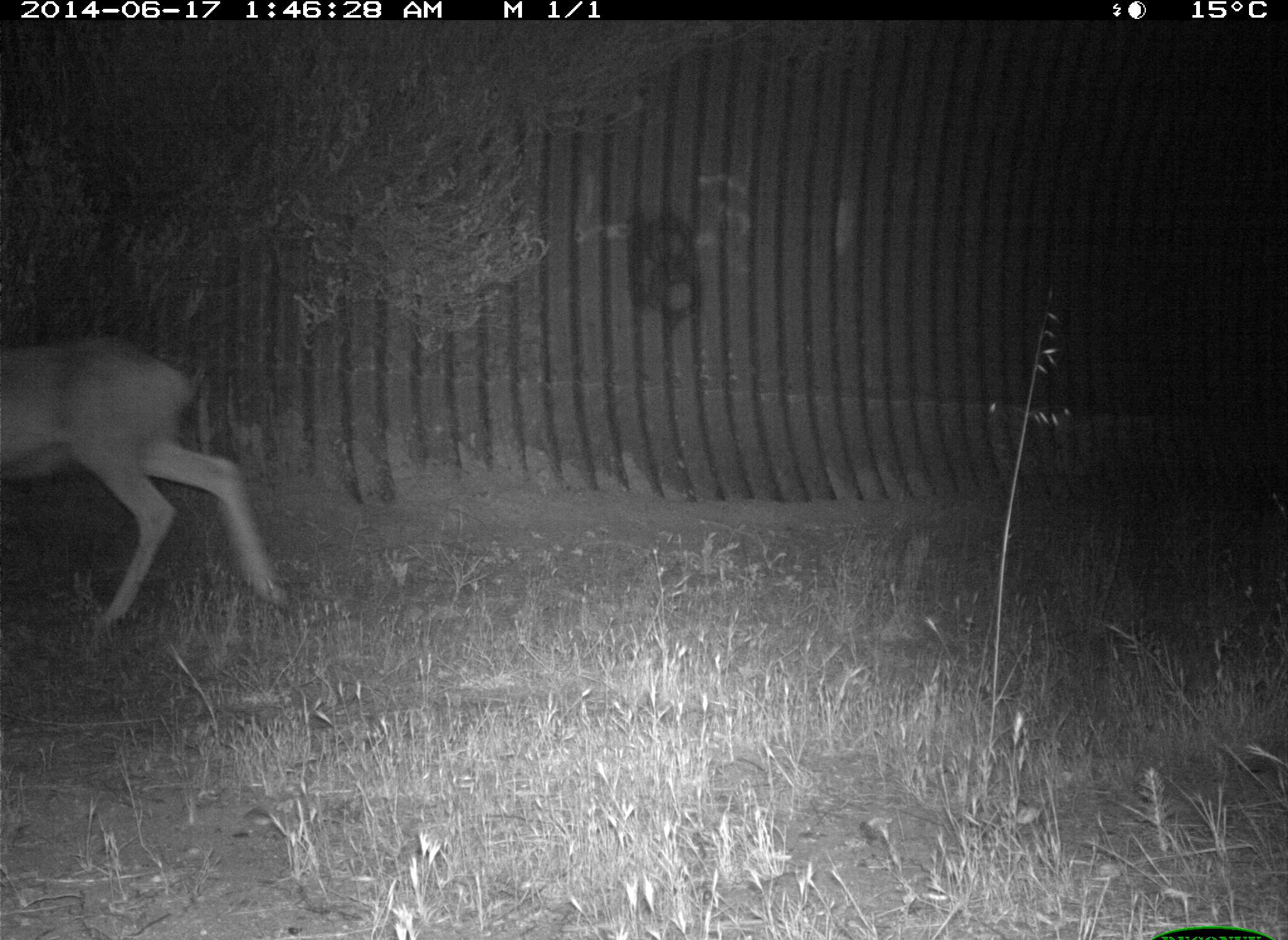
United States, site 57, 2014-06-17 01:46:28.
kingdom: Animalia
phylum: Chordata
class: Mammalia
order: Artiodactyla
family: Cervidae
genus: Odocoileus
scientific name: Odocoileus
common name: deer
Deer (Odocoileus).